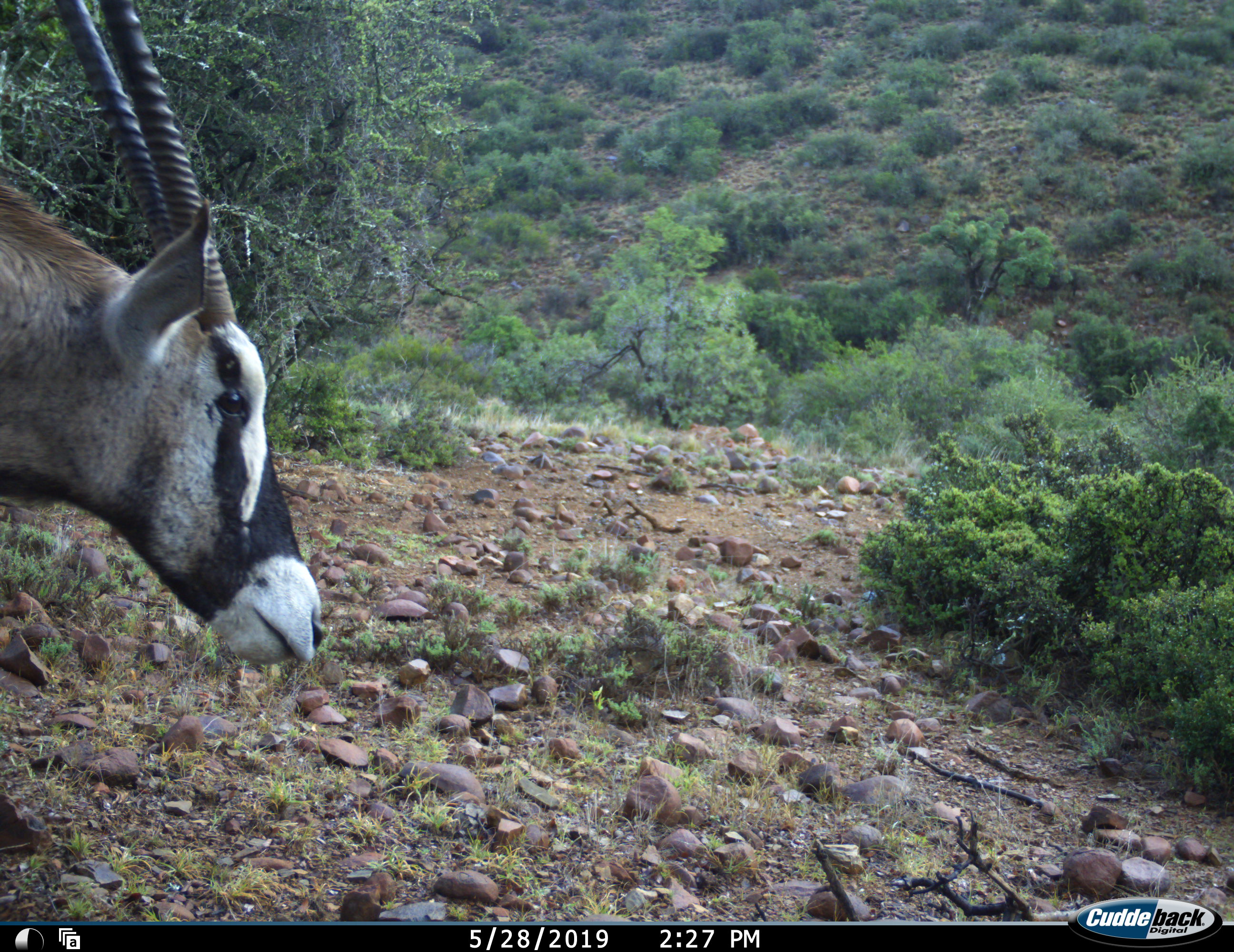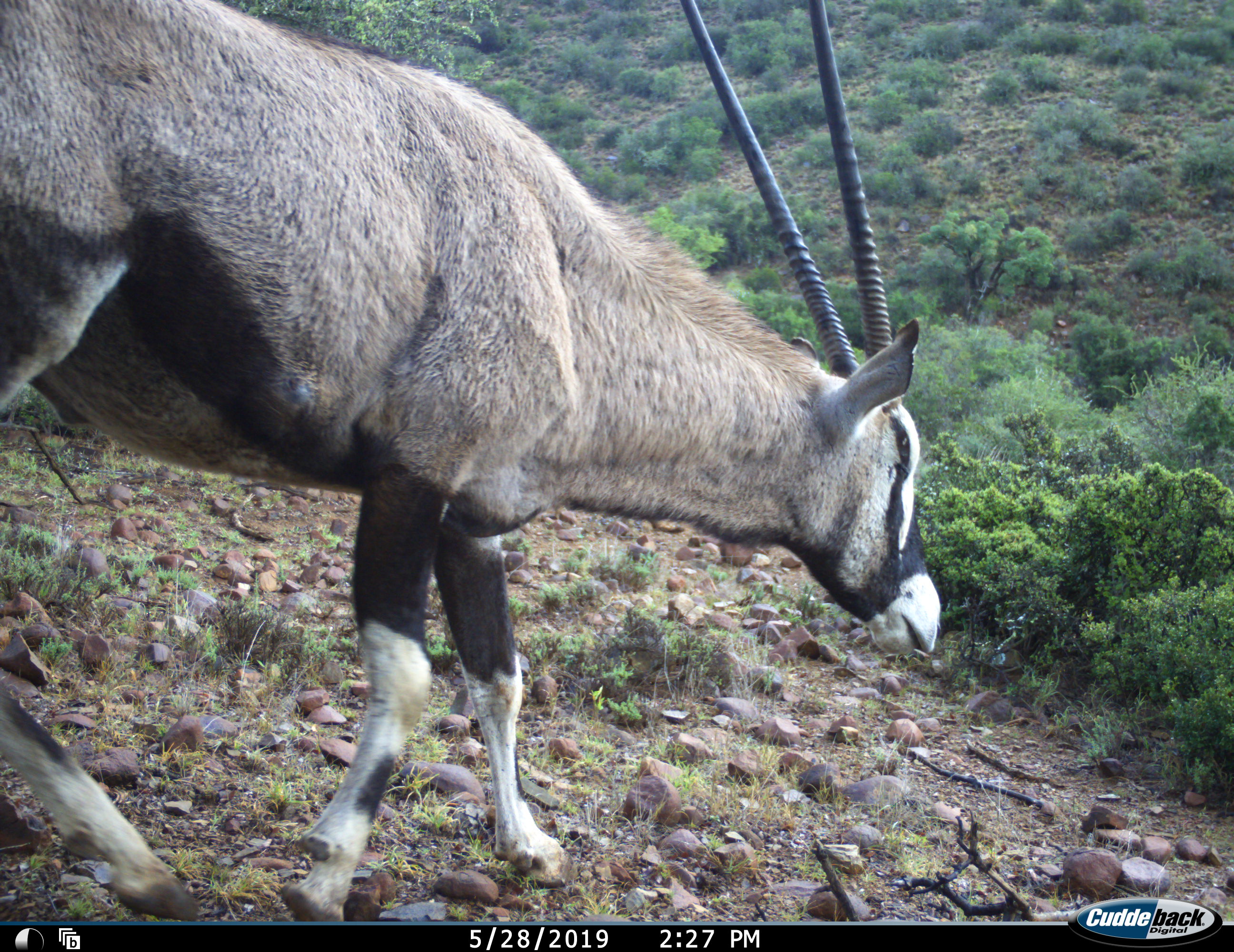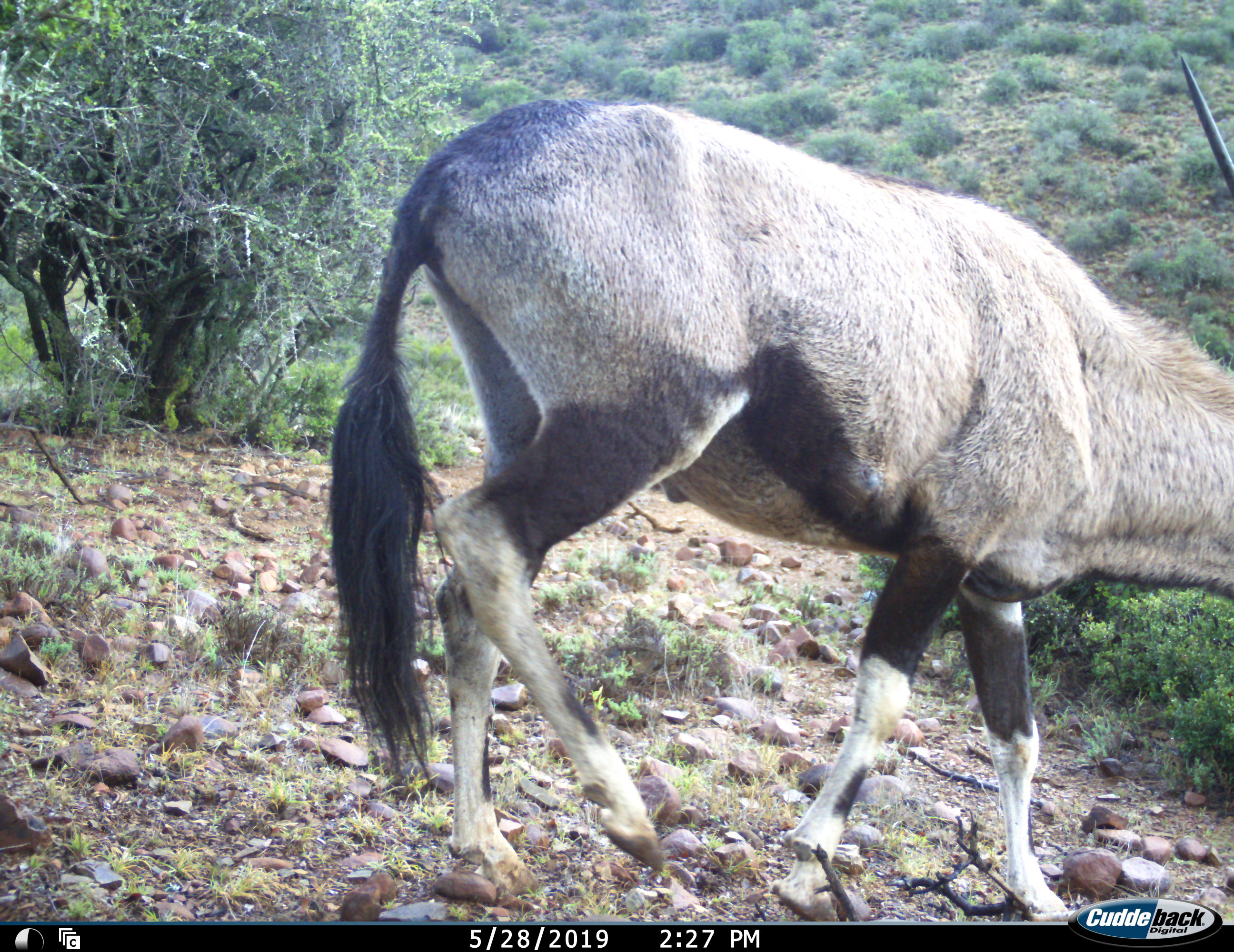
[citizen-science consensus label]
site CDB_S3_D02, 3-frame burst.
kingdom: Animalia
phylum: Chordata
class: Mammalia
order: Artiodactyla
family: Bovidae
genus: Oryx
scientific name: Oryx gazella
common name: gemsbok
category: oryx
Oryx (gemsbok) (Oryx gazella), count 1. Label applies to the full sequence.